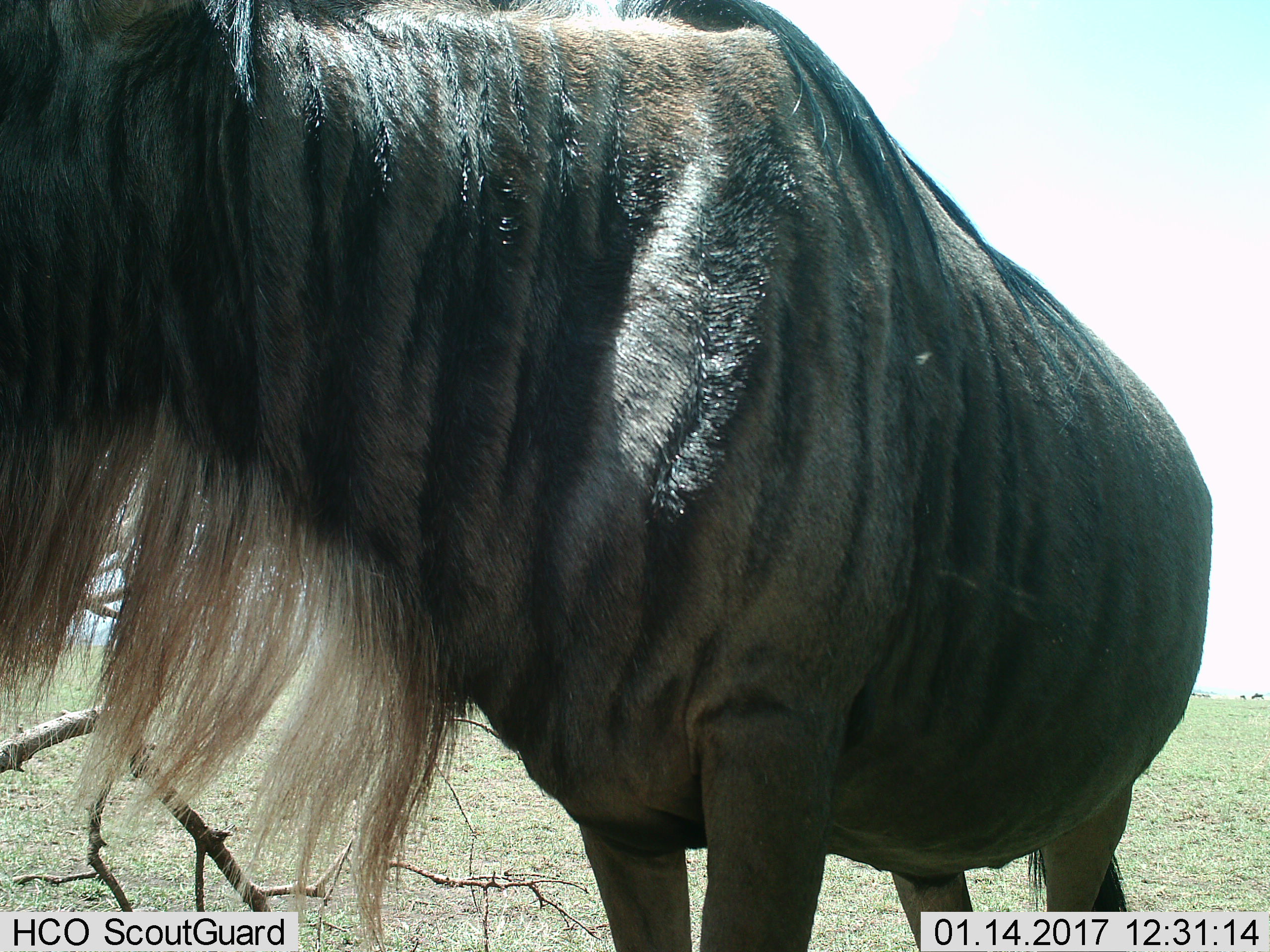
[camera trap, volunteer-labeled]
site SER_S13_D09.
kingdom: Animalia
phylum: Chordata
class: Mammalia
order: Artiodactyla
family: Bovidae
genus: Connochaetes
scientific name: Connochaetes taurinus taurinus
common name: blue wildebeest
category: wildebeestblue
Wildebeestblue (blue wildebeest) (Connochaetes taurinus taurinus), count 1. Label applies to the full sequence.